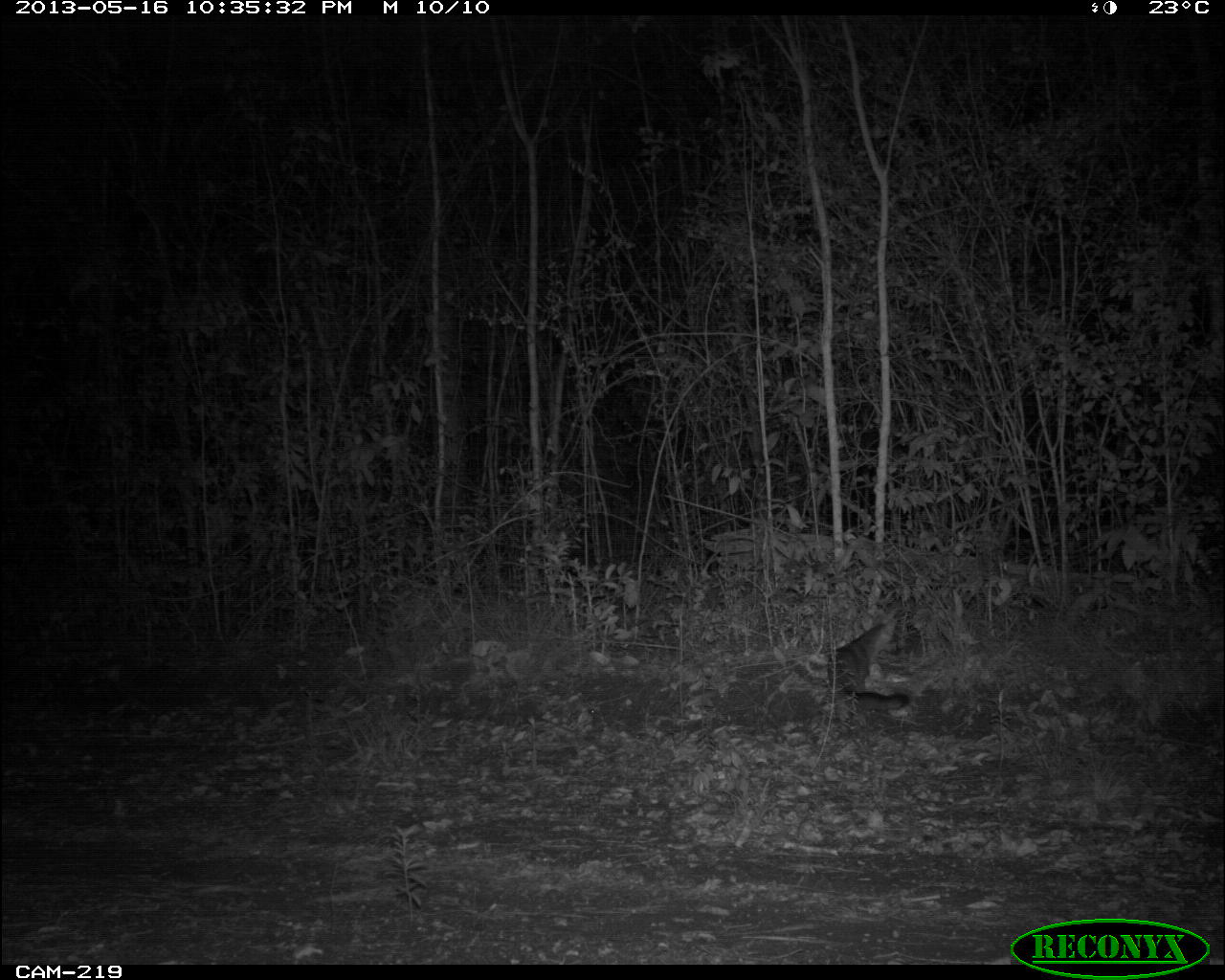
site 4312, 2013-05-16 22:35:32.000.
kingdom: Animalia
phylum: Chordata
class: Mammalia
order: Carnivora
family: Canidae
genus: Urocyon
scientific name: Urocyon cinereoargenteus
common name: gray fox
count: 1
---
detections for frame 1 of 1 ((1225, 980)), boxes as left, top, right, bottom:
urocyon cinereoargenteus: 822, 616, 917, 718